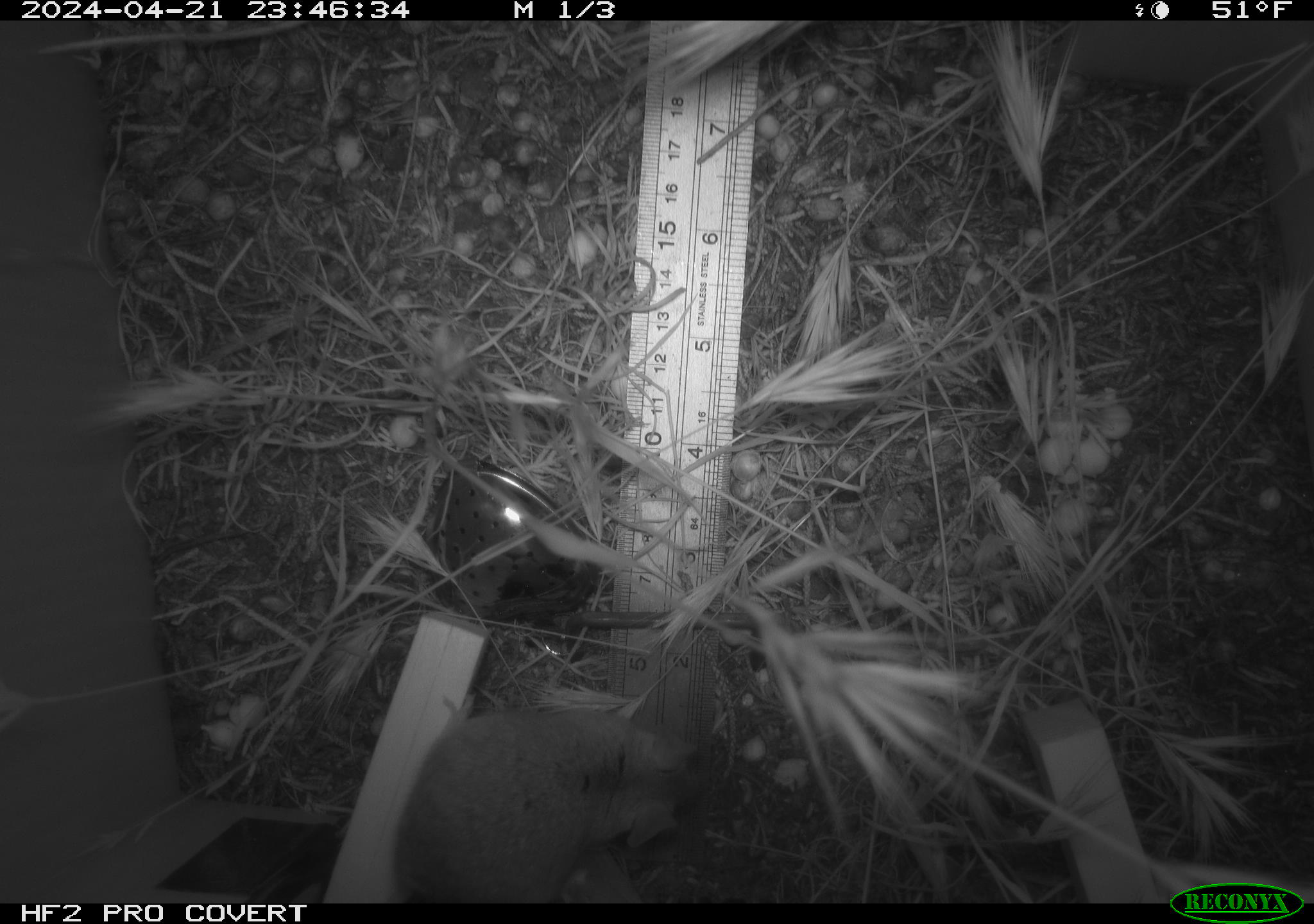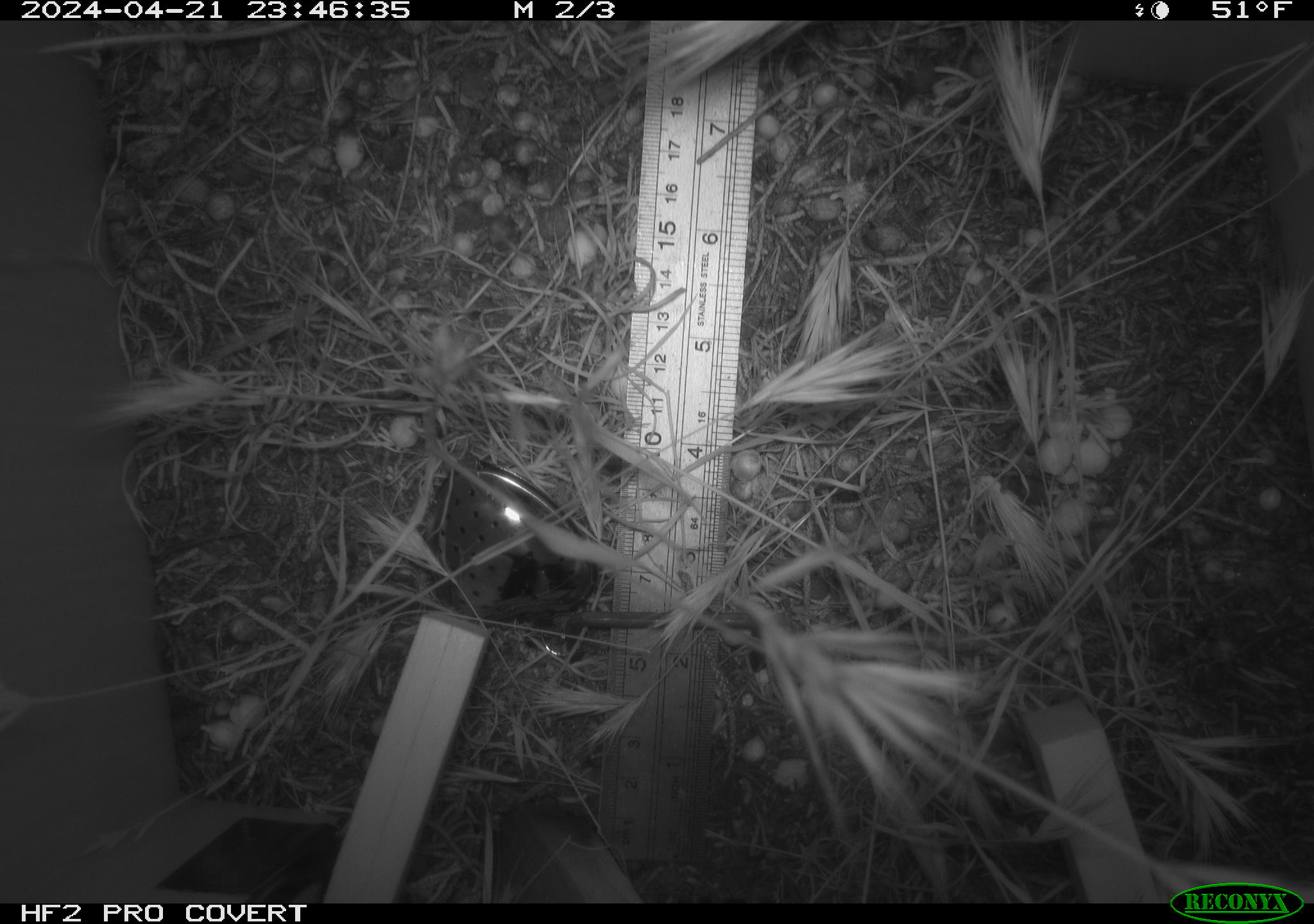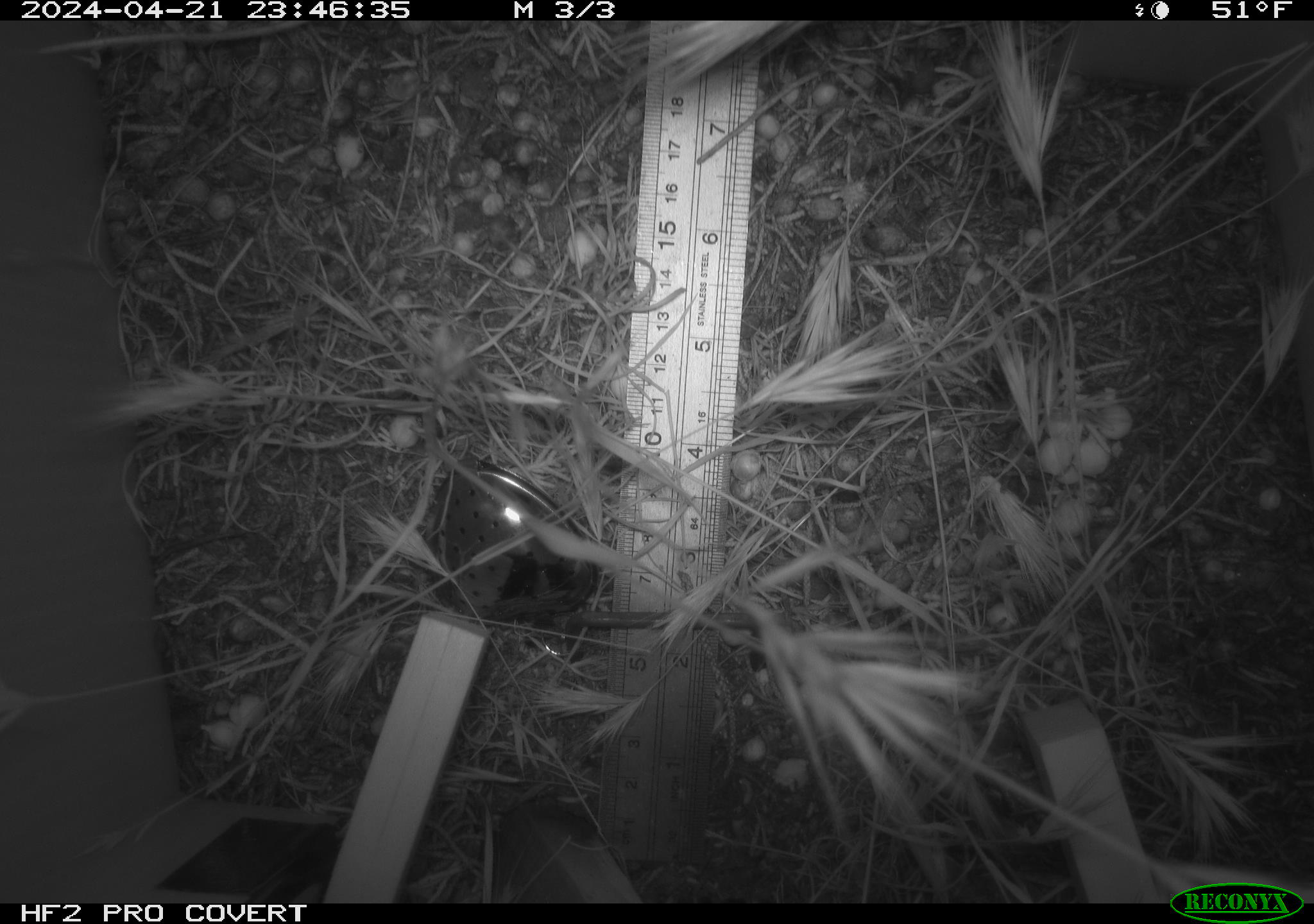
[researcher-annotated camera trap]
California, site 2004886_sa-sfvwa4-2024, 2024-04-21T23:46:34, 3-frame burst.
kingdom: Animalia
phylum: Chordata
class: Mammalia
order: Rodentia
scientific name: Rodentia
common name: mouse species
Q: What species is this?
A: Mouse species (Rodentia).